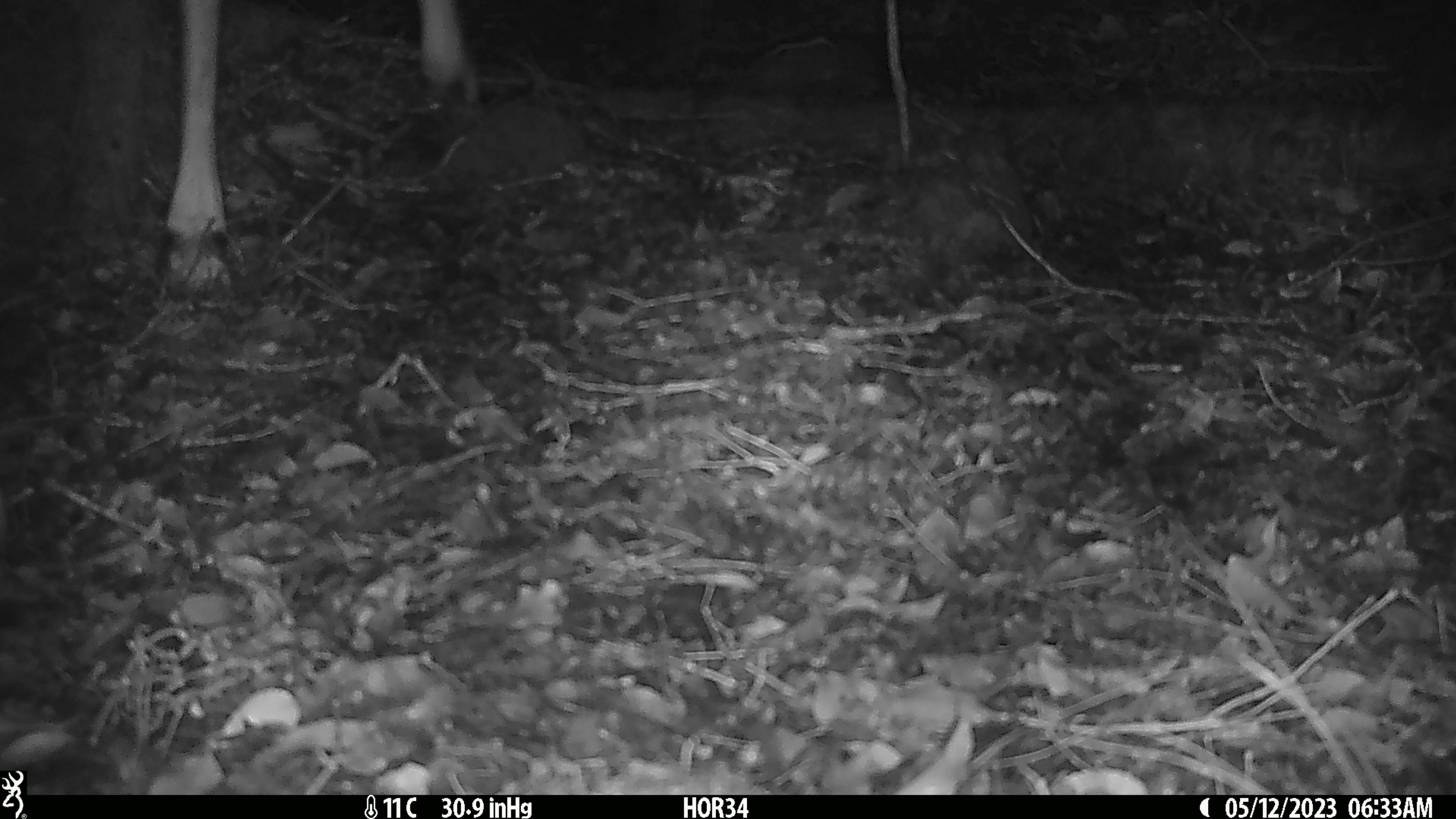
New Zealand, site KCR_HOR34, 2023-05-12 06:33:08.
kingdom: Animalia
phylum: Chordata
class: Mammalia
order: Artiodactyla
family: Cervidae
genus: Odocoileus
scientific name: Odocoileus virginianus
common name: white-tailed deer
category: white tailed deer